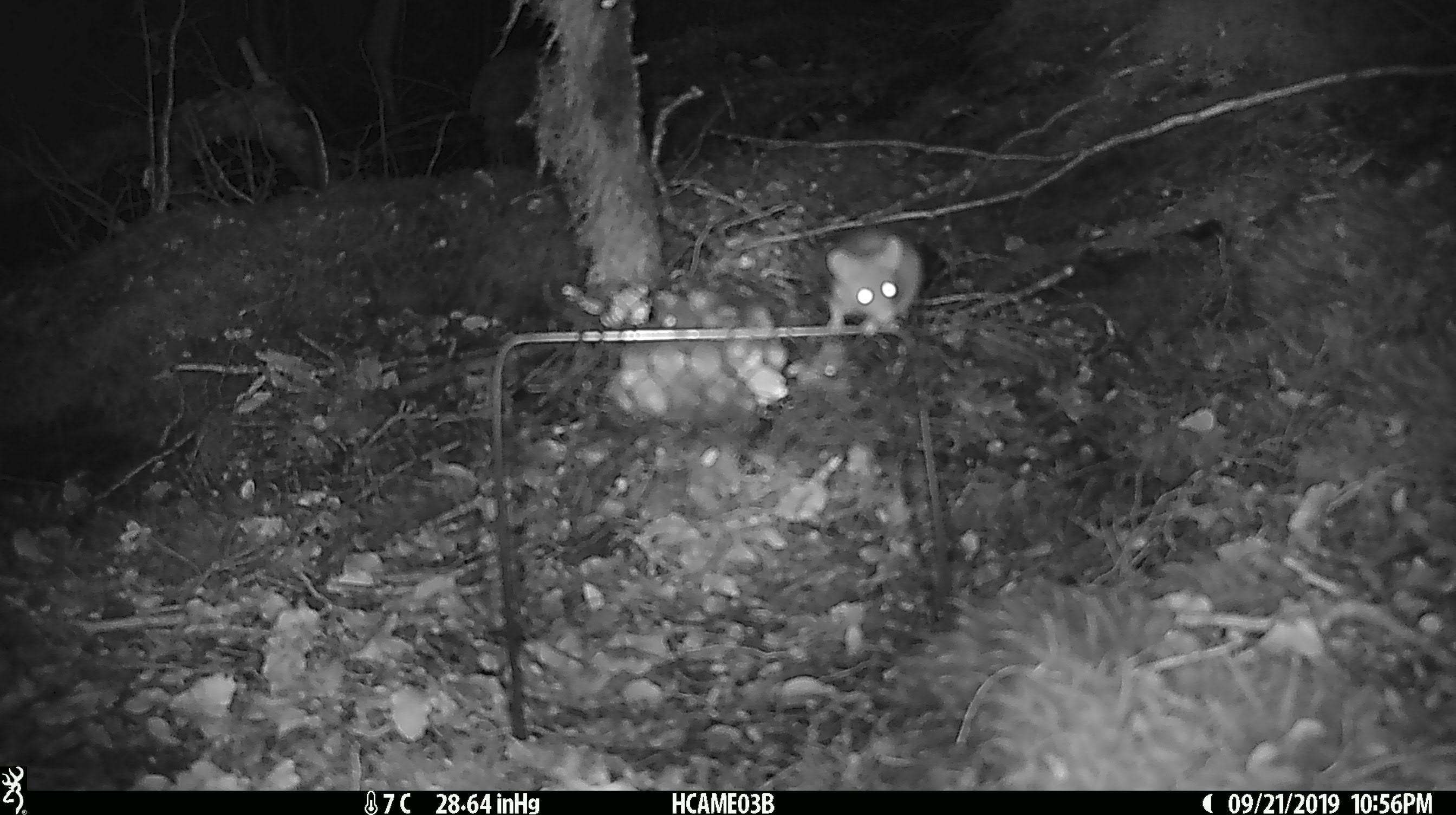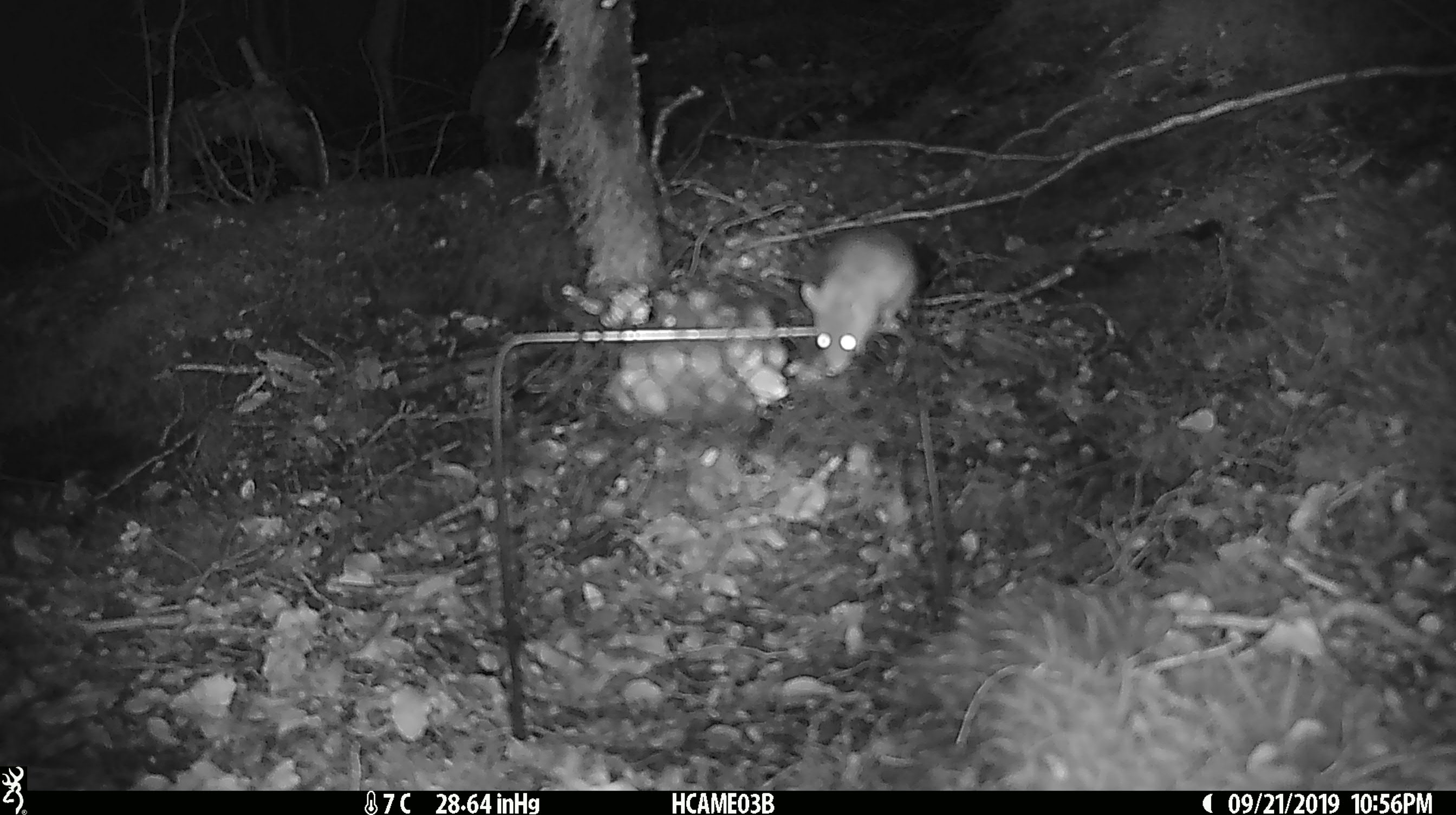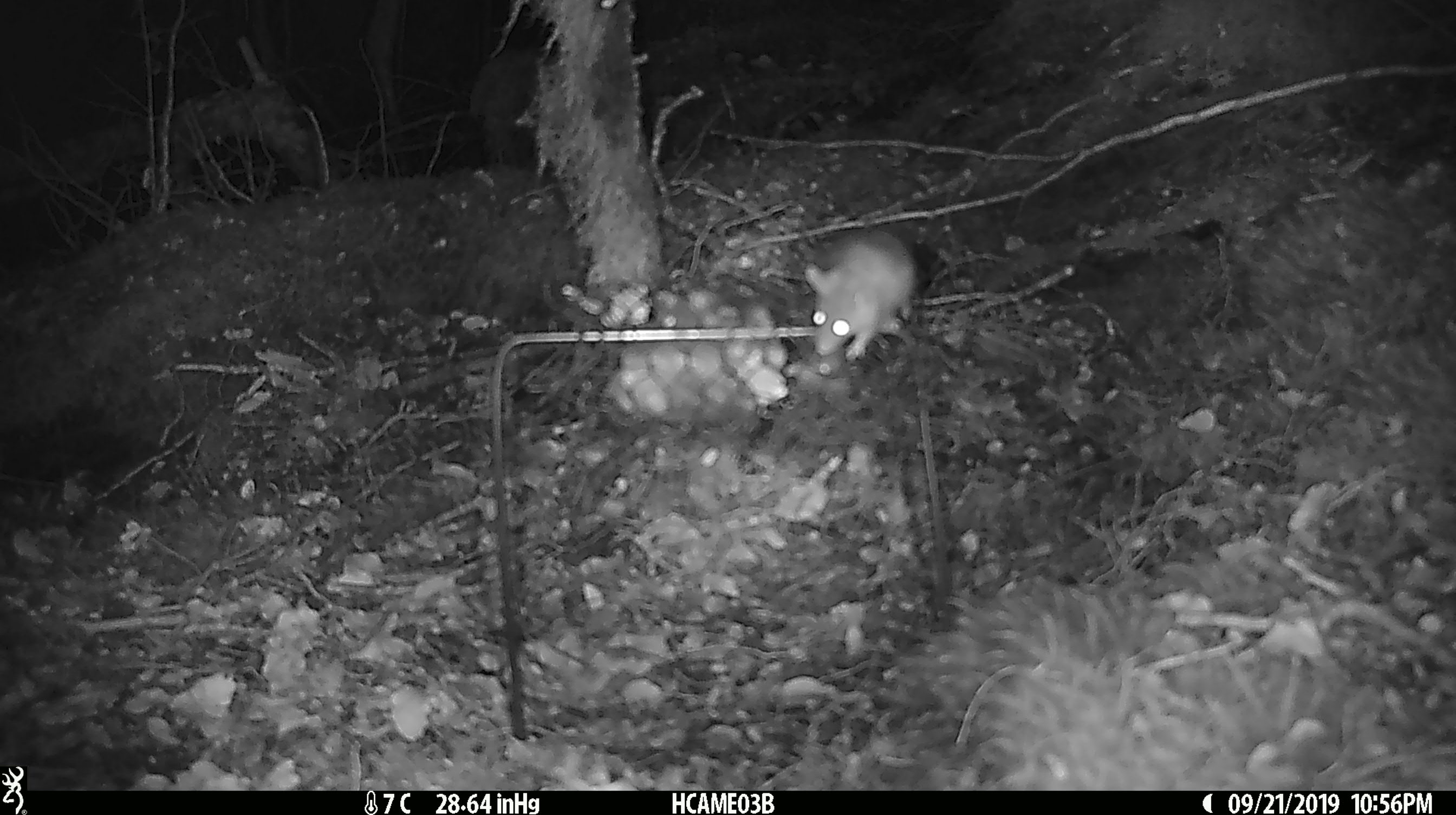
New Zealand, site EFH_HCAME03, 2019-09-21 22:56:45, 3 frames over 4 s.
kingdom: Animalia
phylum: Chordata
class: Mammalia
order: Rodentia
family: Muridae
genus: Mus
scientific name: Mus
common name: mouse